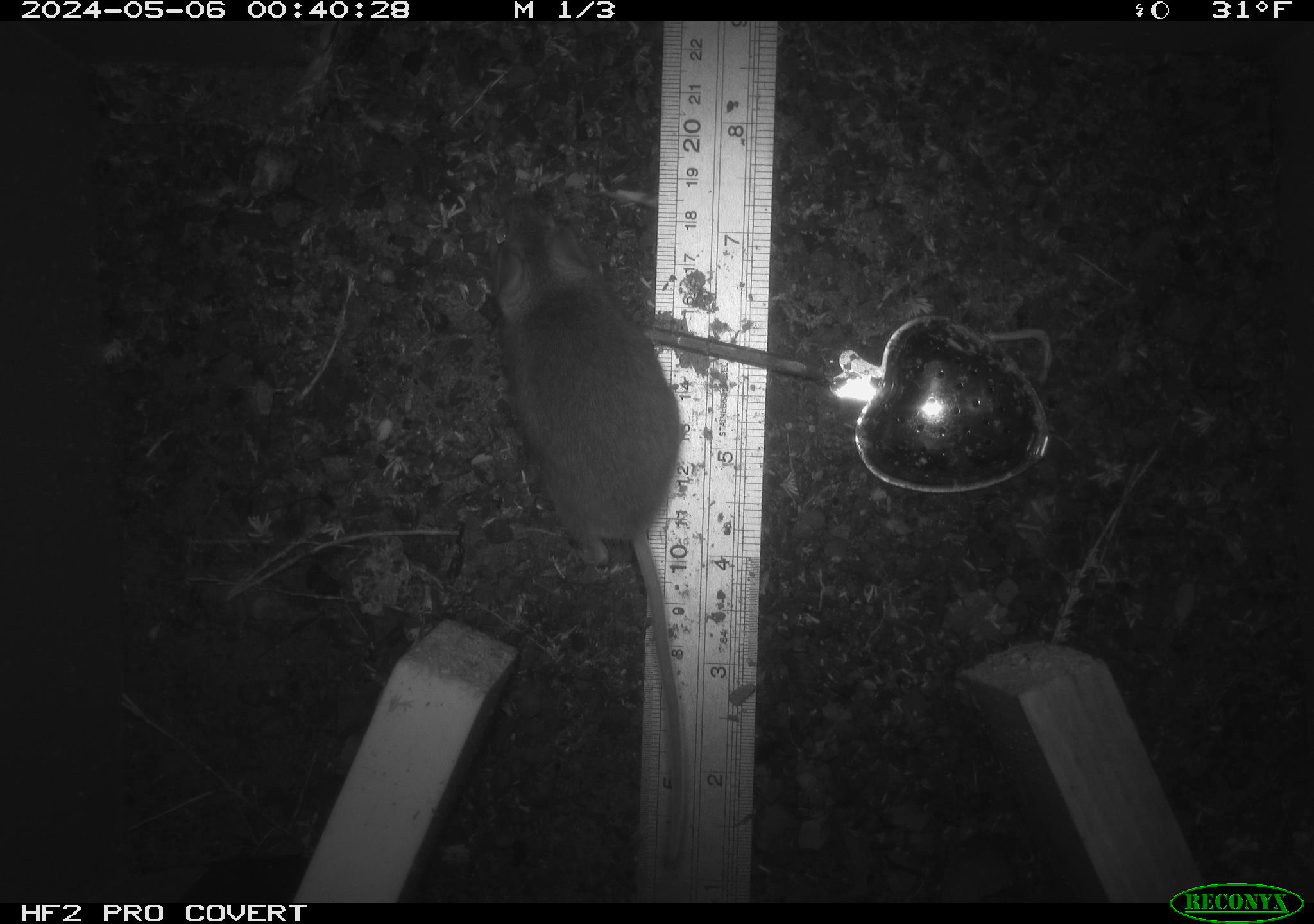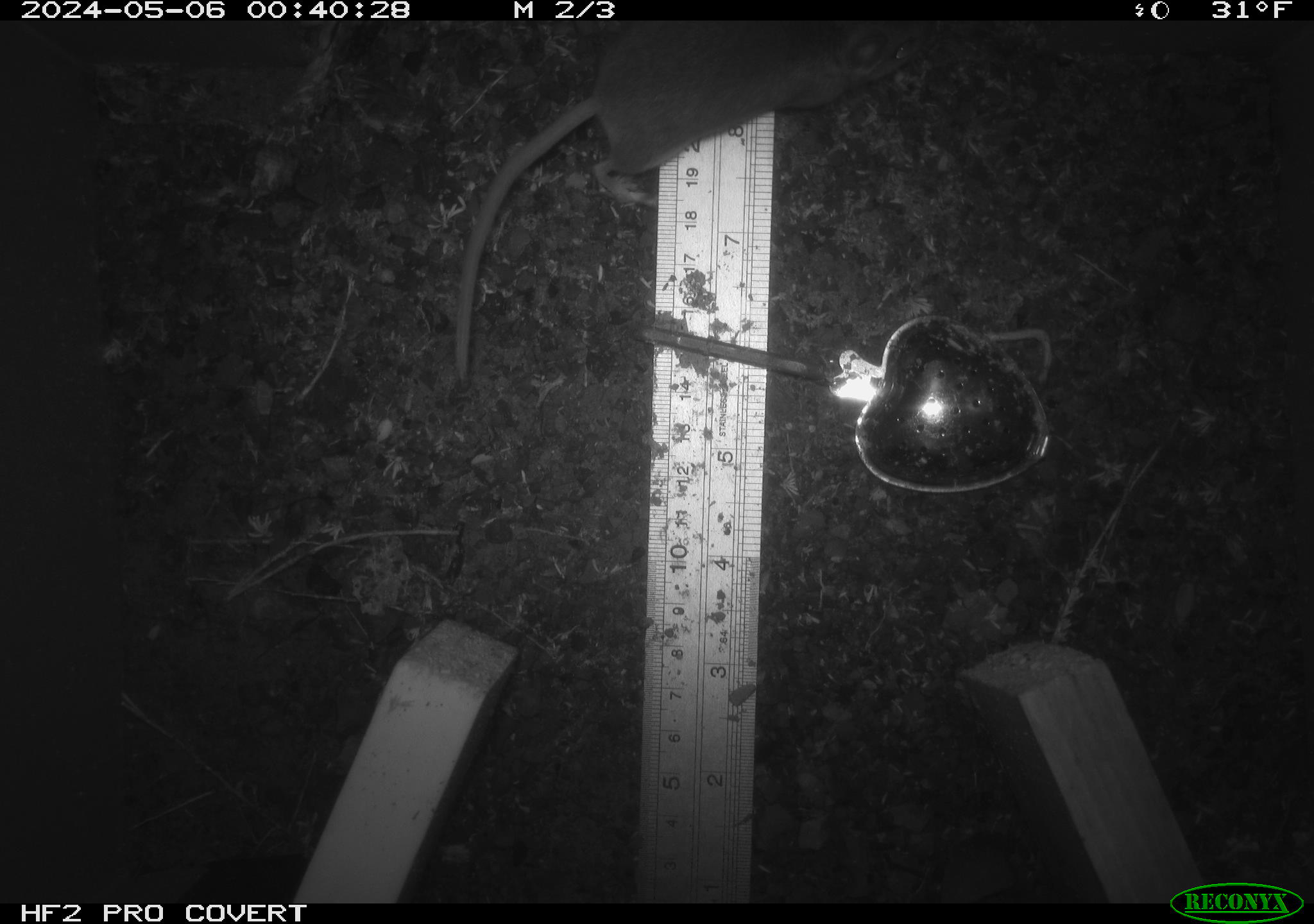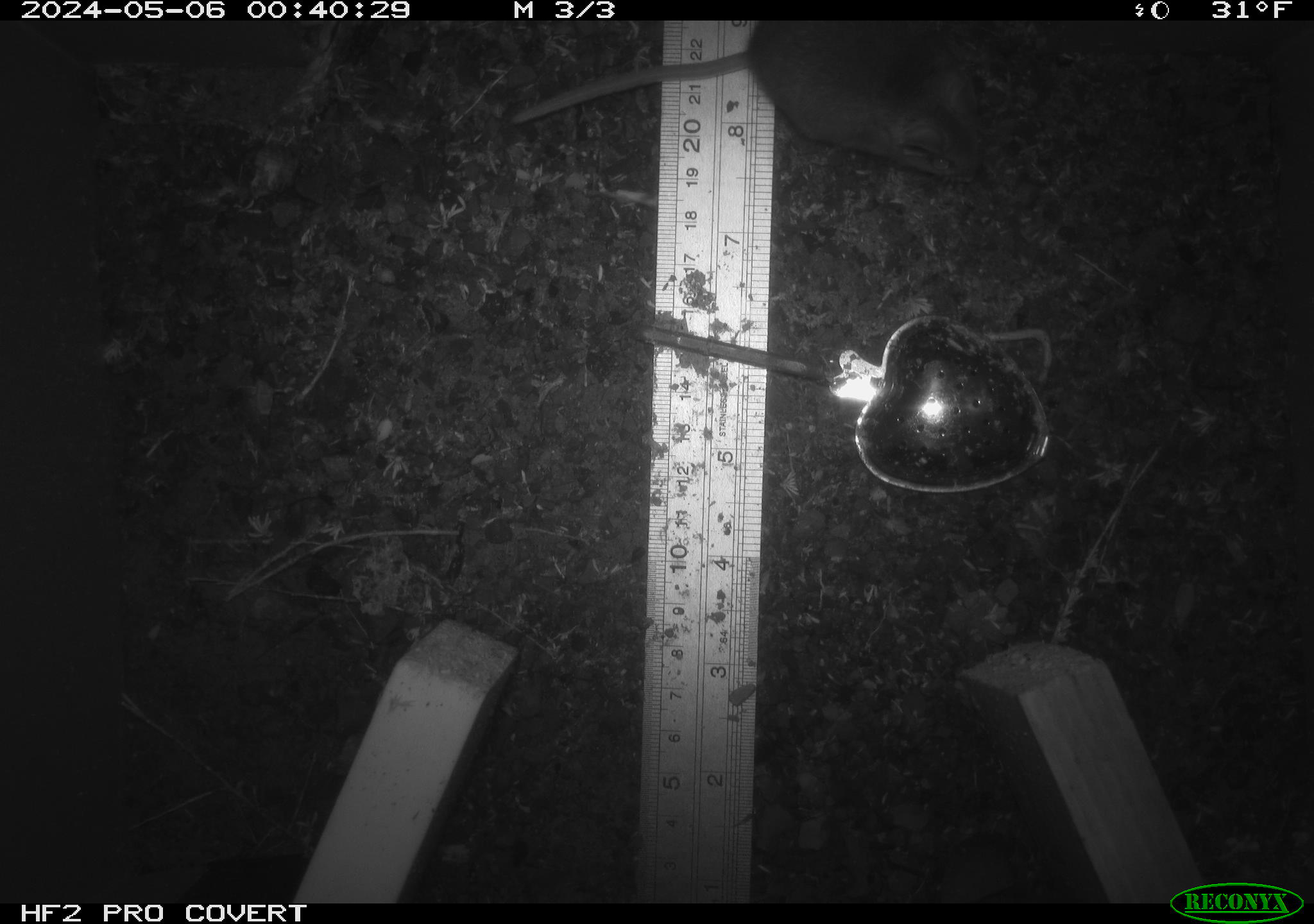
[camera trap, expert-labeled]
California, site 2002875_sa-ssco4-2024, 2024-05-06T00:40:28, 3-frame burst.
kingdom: Animalia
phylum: Chordata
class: Mammalia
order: Rodentia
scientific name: Rodentia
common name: mouse species